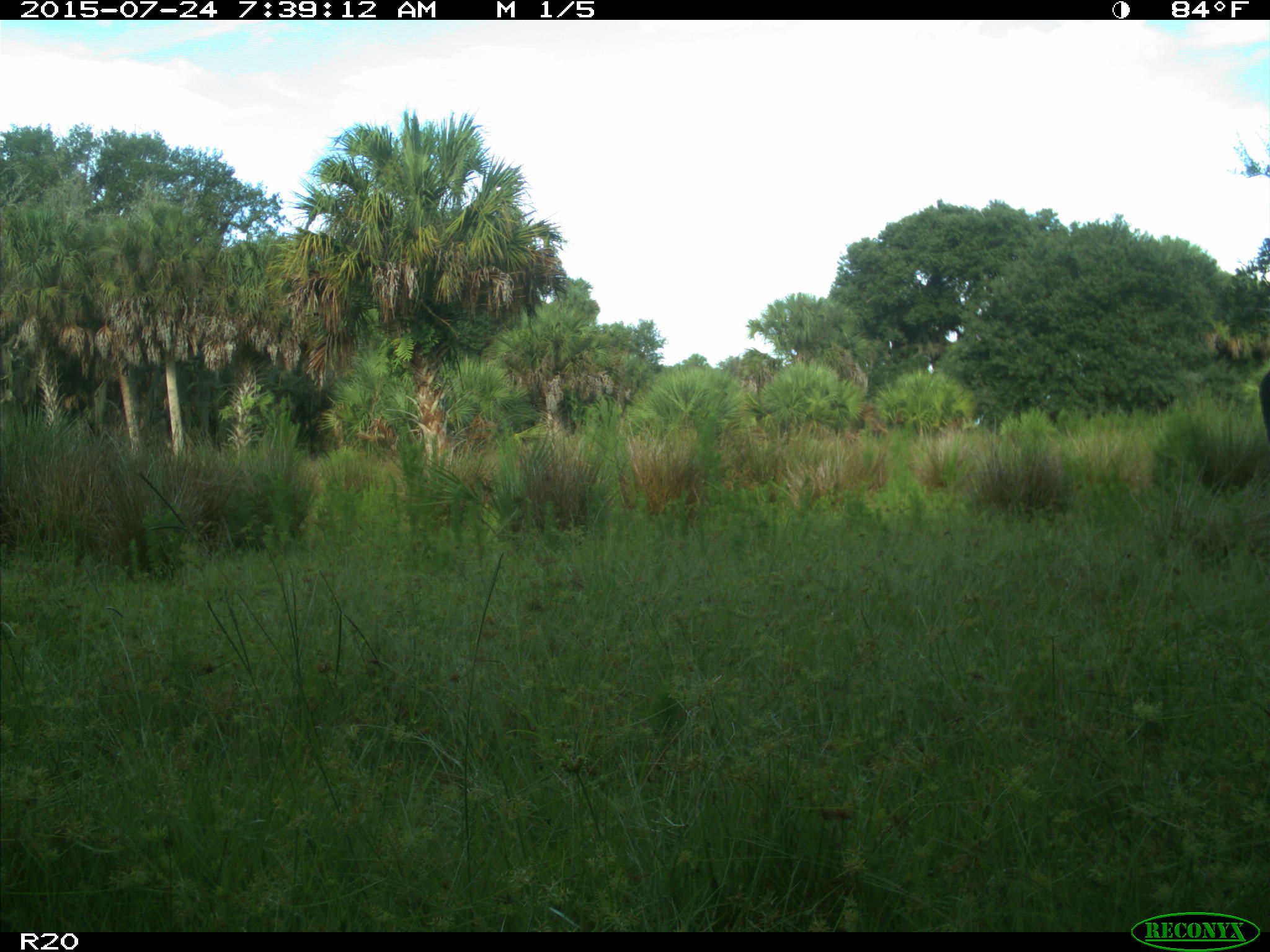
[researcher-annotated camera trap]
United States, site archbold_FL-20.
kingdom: Animalia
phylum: Chordata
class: Mammalia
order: Artiodactyla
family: Bovidae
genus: Bos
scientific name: Bos taurus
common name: domestic cow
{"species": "Bos taurus (domestic cow)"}